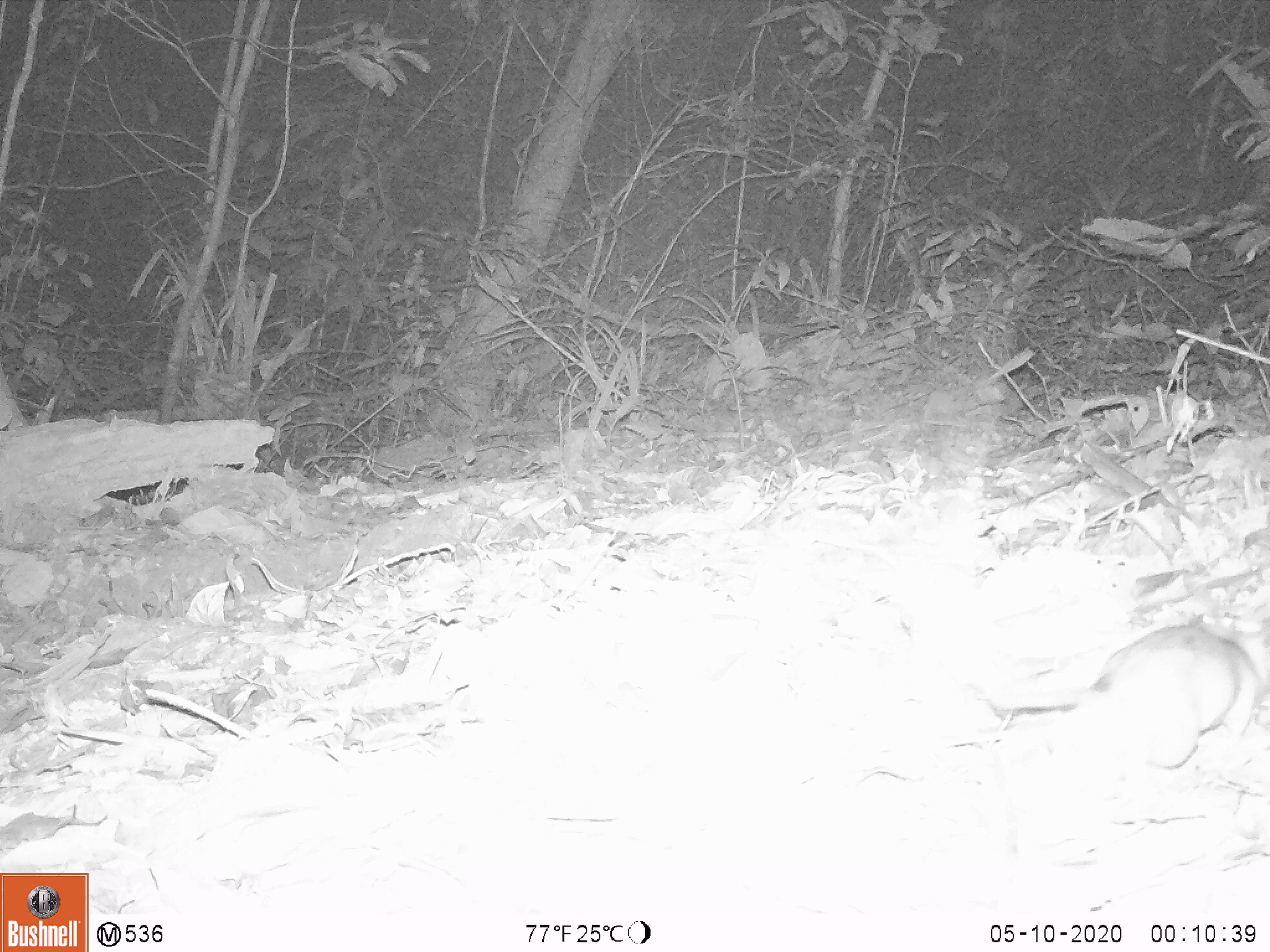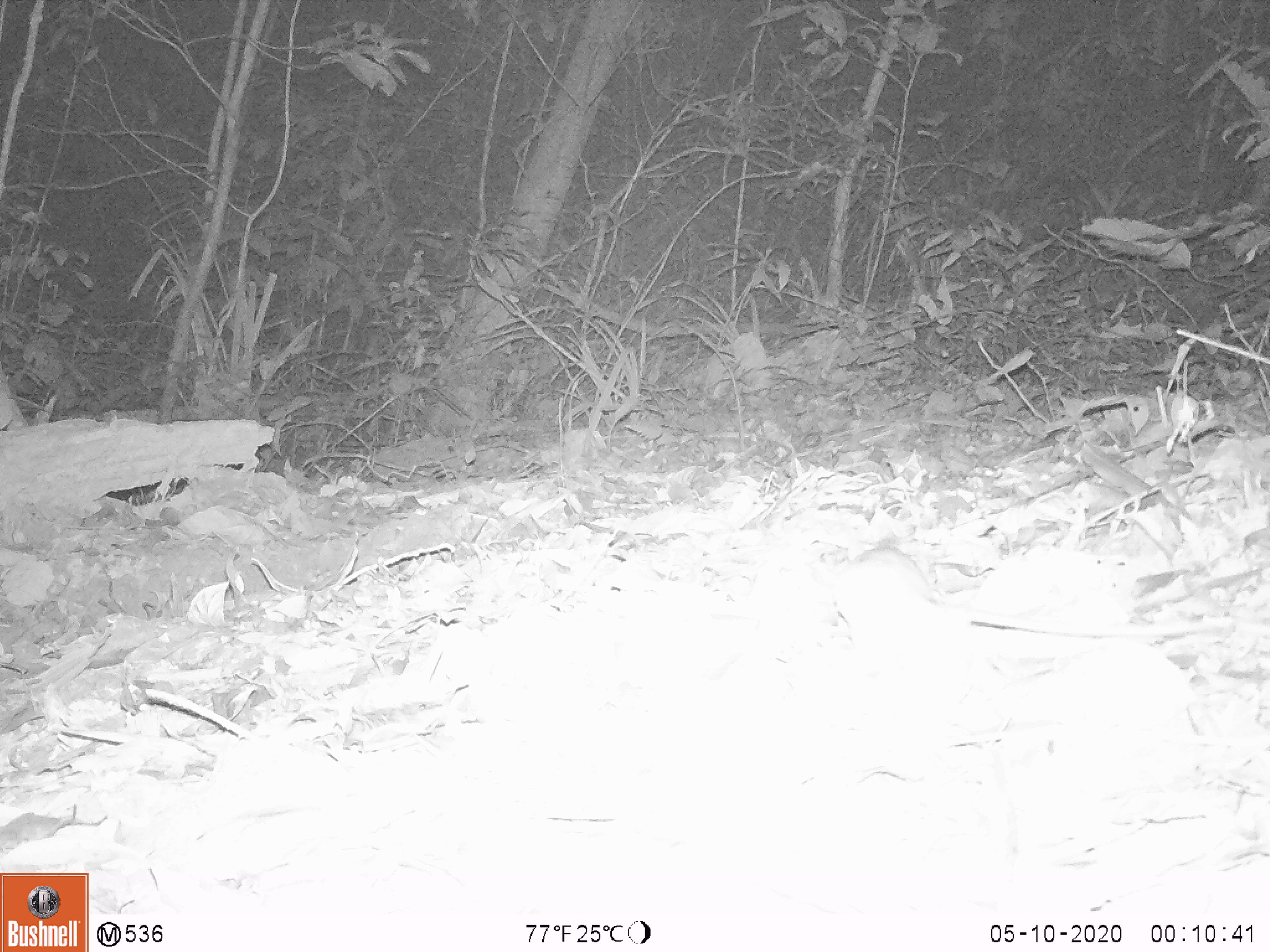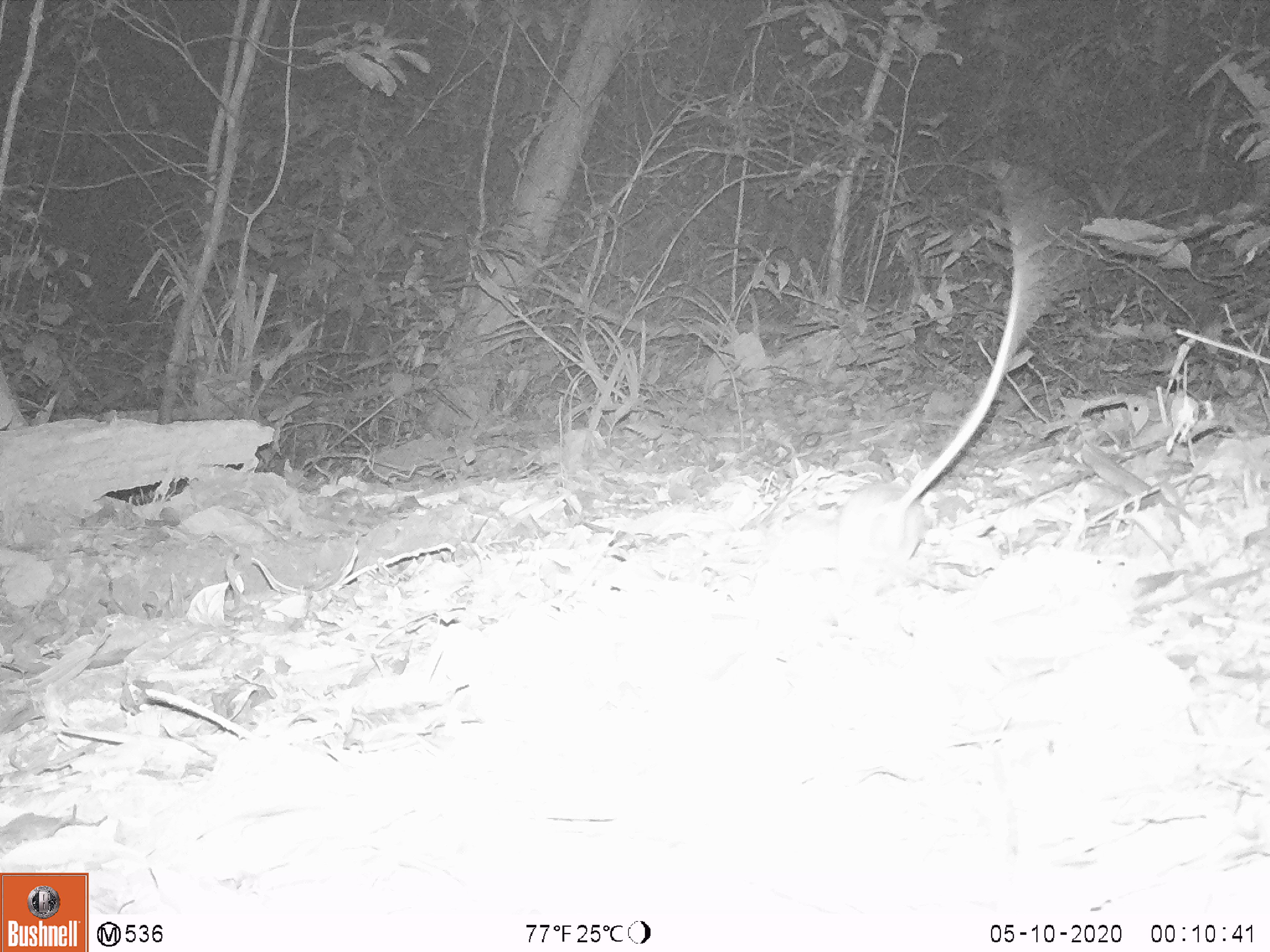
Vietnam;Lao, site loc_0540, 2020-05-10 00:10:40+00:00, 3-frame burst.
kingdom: Animalia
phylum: Chordata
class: Mammalia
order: Rodentia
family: Muridae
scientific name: Muridae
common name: old-world mice and rats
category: unidentified murid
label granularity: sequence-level